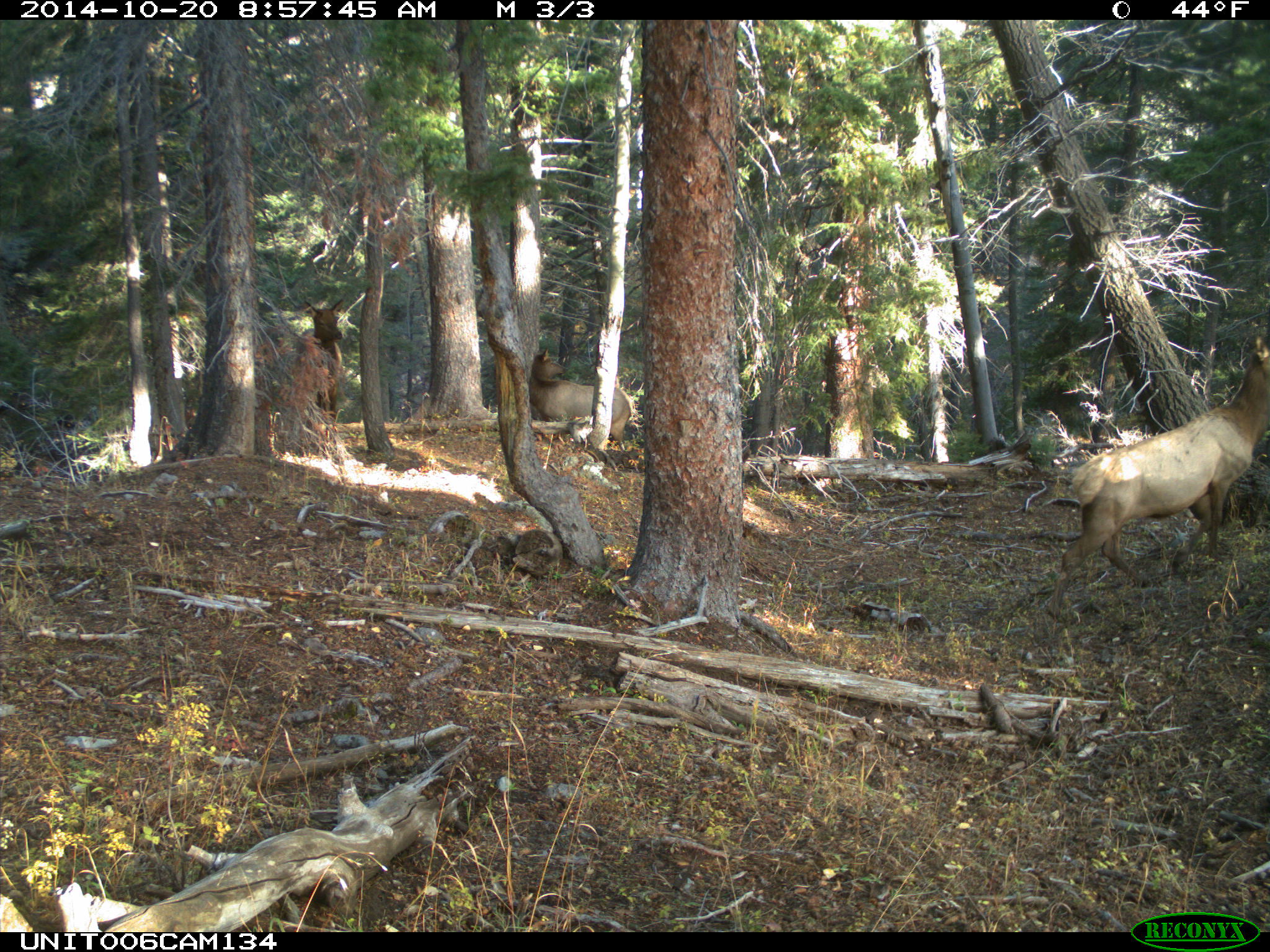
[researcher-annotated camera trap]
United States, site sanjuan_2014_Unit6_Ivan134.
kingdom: Animalia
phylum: Chordata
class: Mammalia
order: Artiodactyla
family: Cervidae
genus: Cervus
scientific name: Cervus elaphus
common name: red deer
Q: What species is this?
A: Cervus elaphus (red deer).